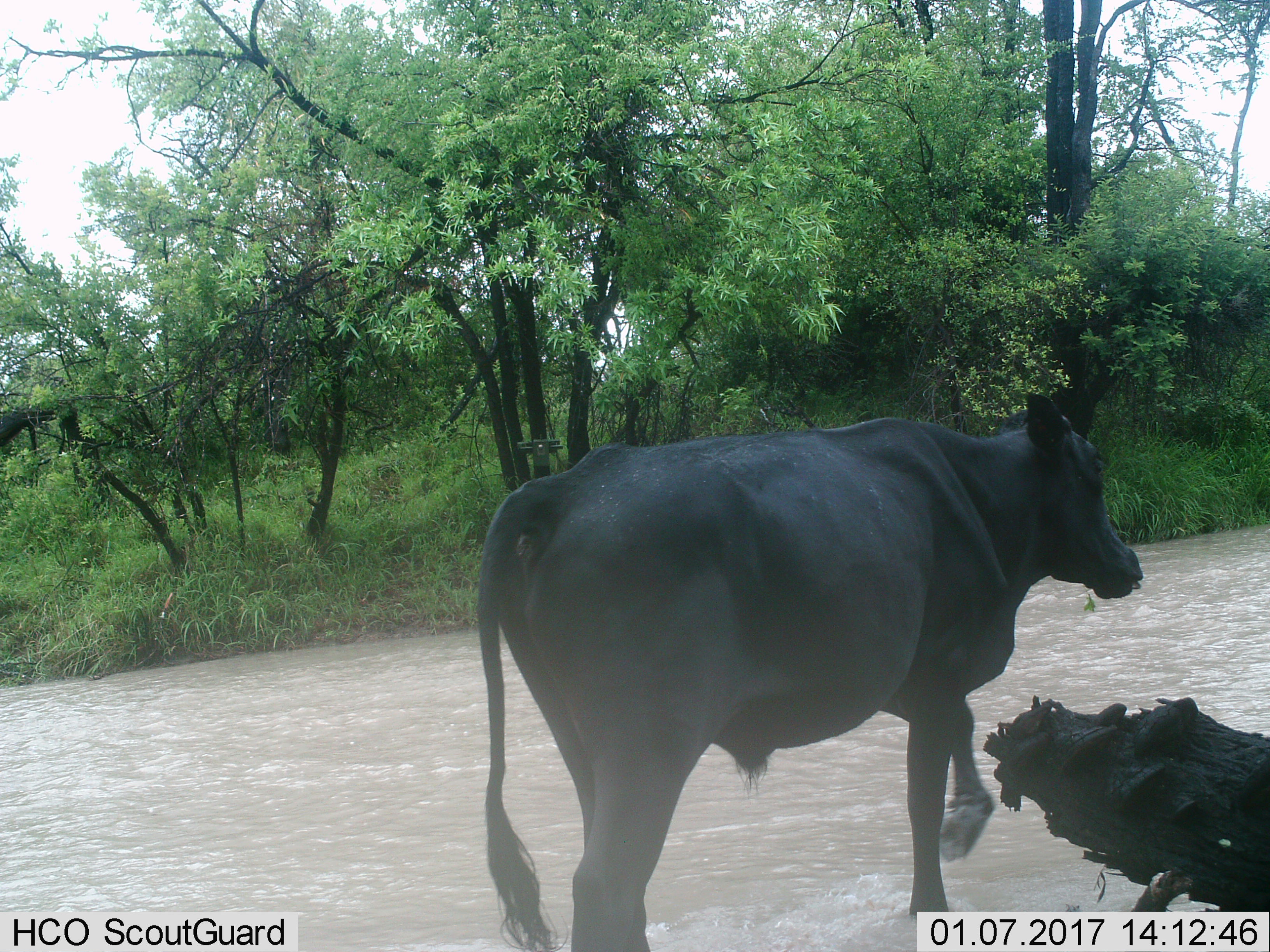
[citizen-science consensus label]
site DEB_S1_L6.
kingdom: Animalia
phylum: Chordata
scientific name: Vertebrata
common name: domestic animal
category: domesticanimal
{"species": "domesticanimal (domestic animal) (Vertebrata)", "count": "1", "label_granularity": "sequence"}